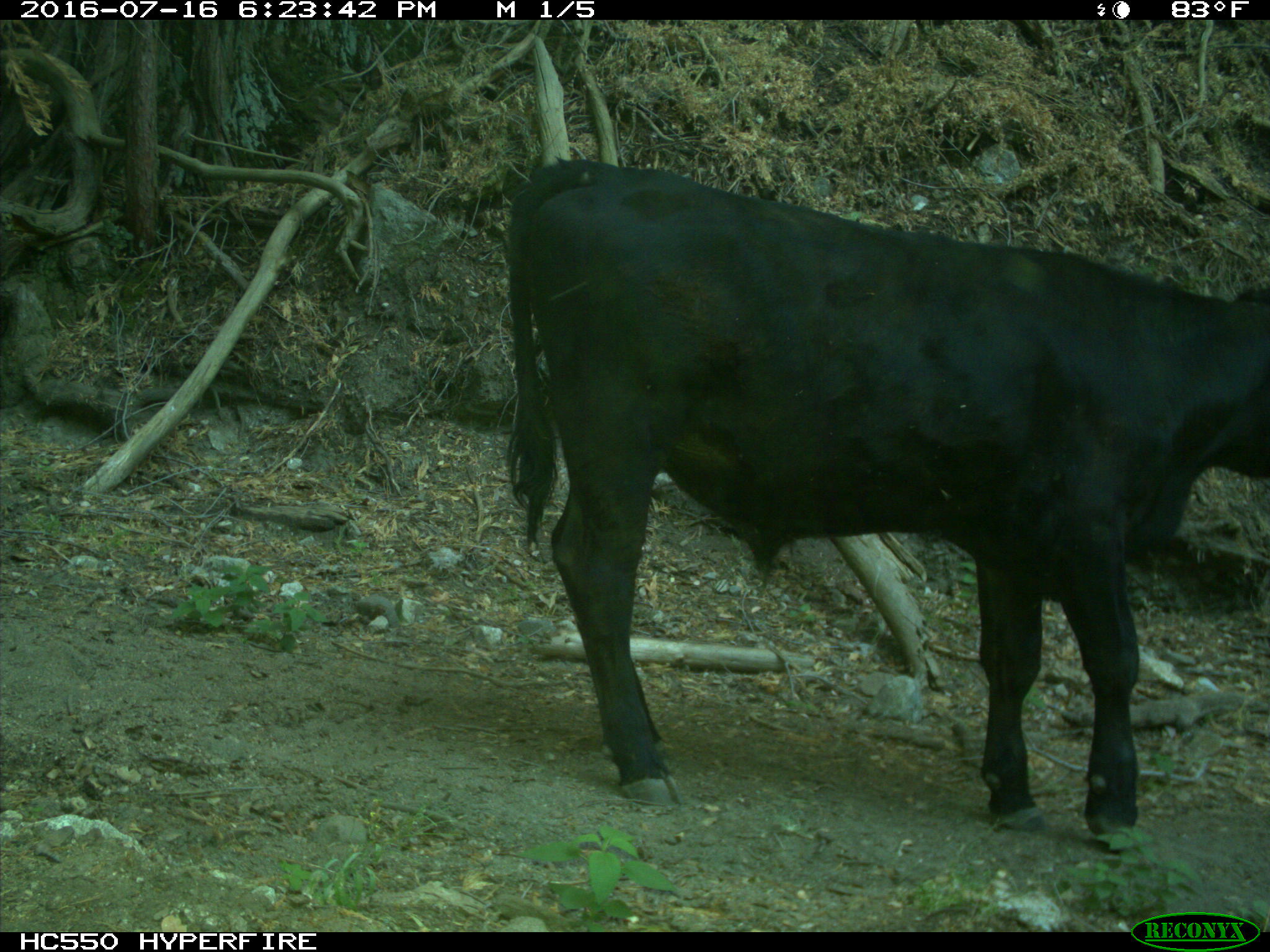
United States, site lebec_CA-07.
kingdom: Animalia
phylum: Chordata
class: Mammalia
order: Artiodactyla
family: Bovidae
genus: Bos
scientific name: Bos taurus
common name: domestic cow